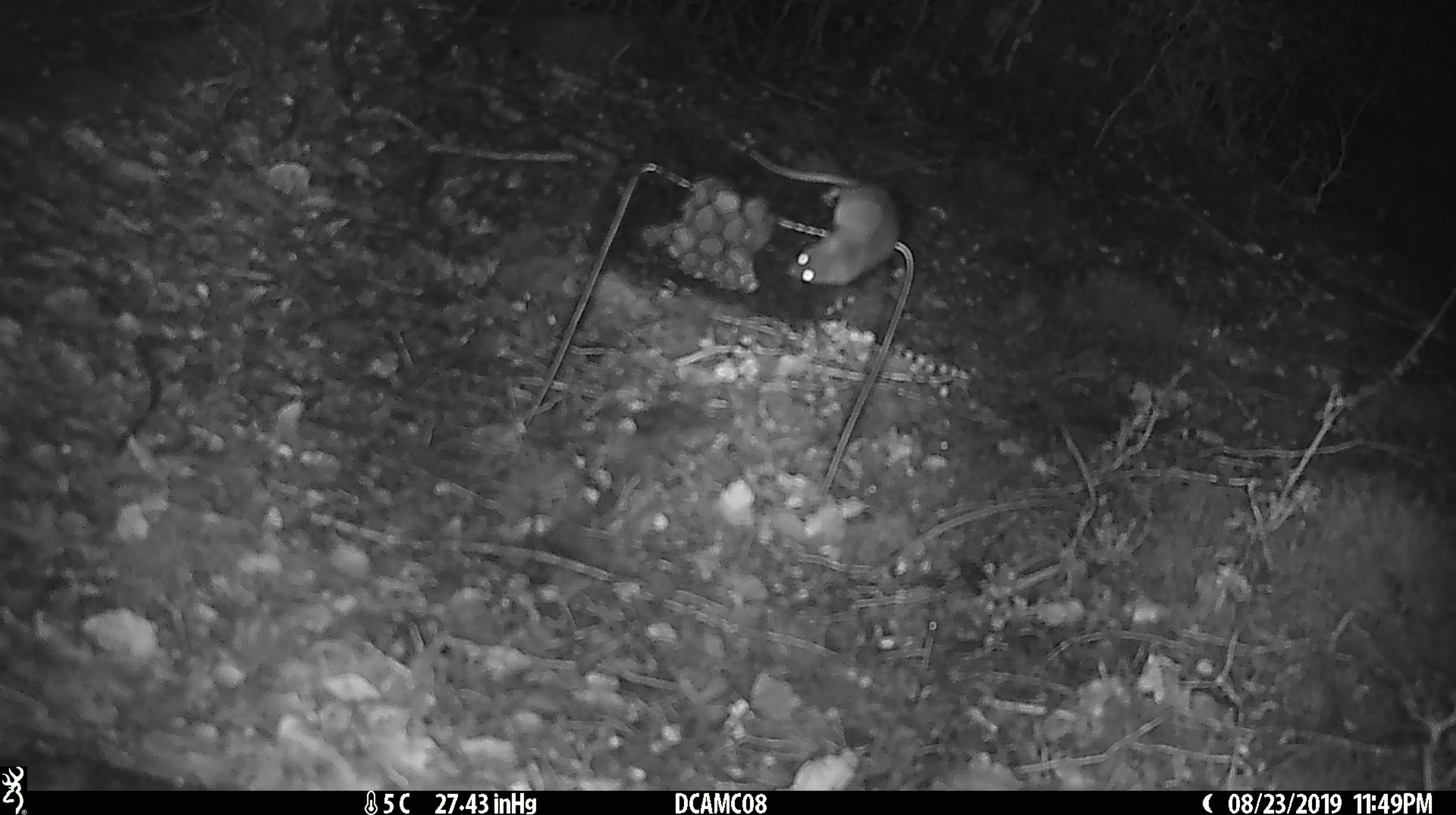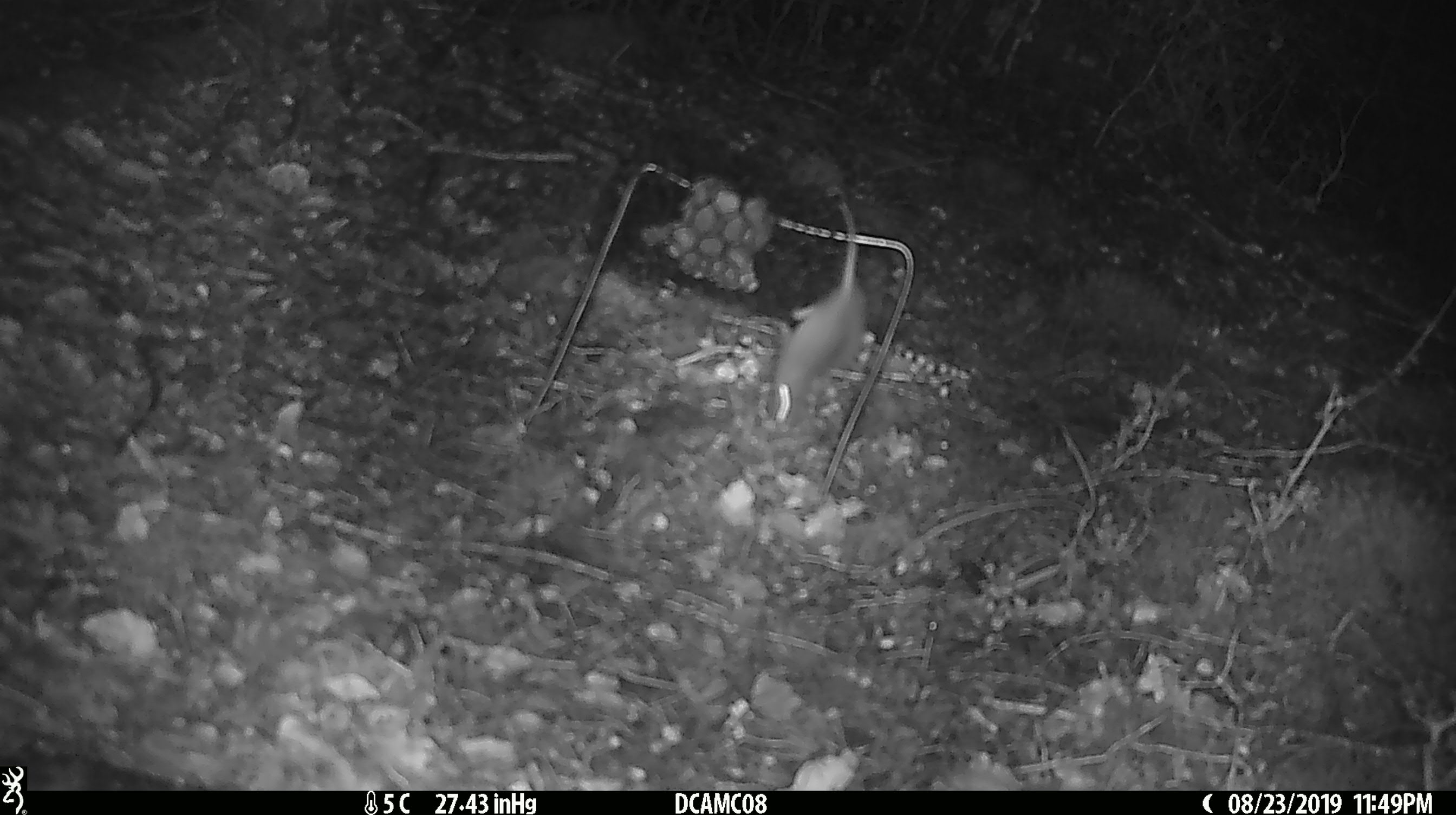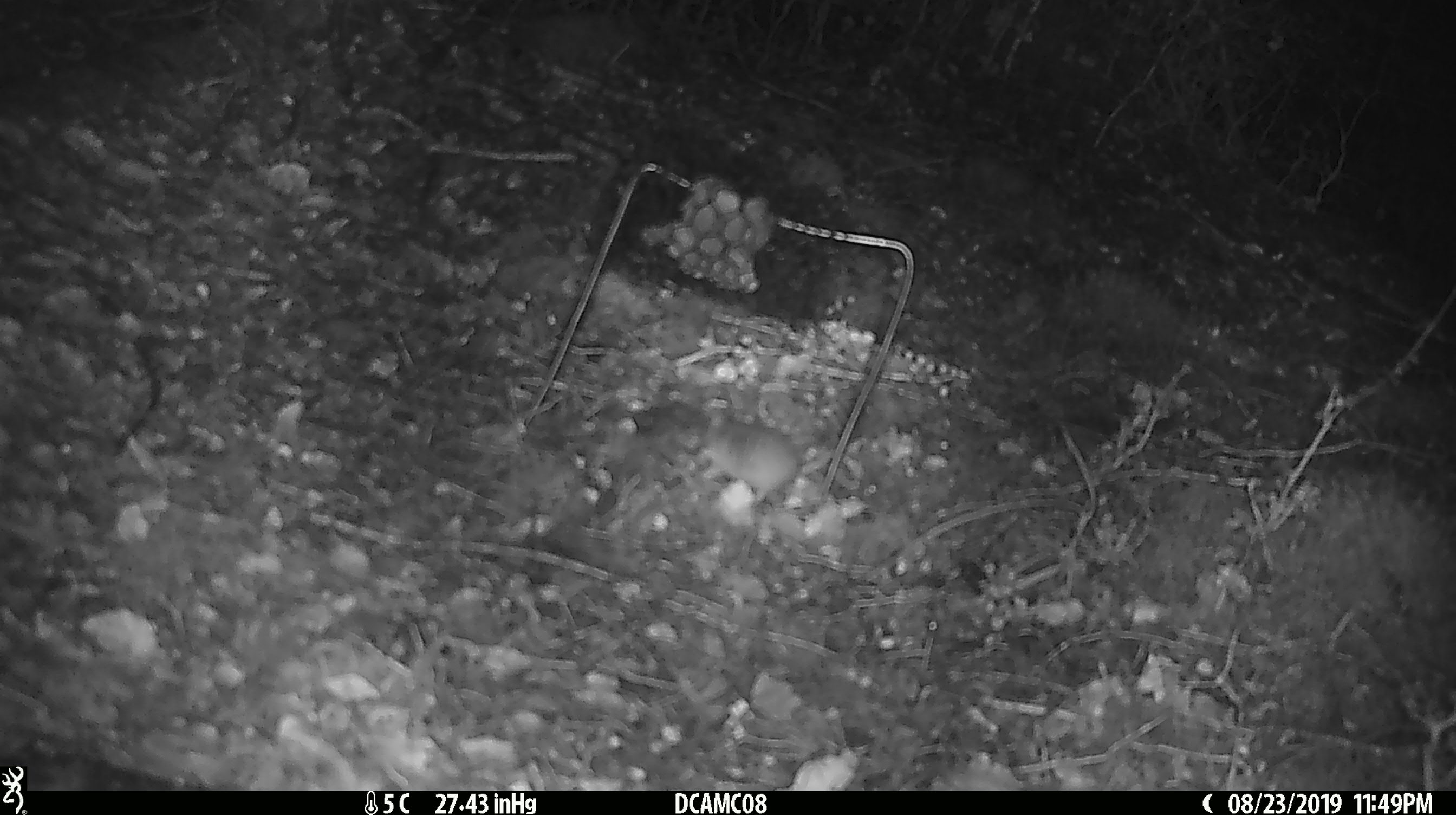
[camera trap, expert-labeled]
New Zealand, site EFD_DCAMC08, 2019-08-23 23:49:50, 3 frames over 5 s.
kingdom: Animalia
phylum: Chordata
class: Mammalia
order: Rodentia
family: Muridae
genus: Mus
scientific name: Mus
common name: mouse